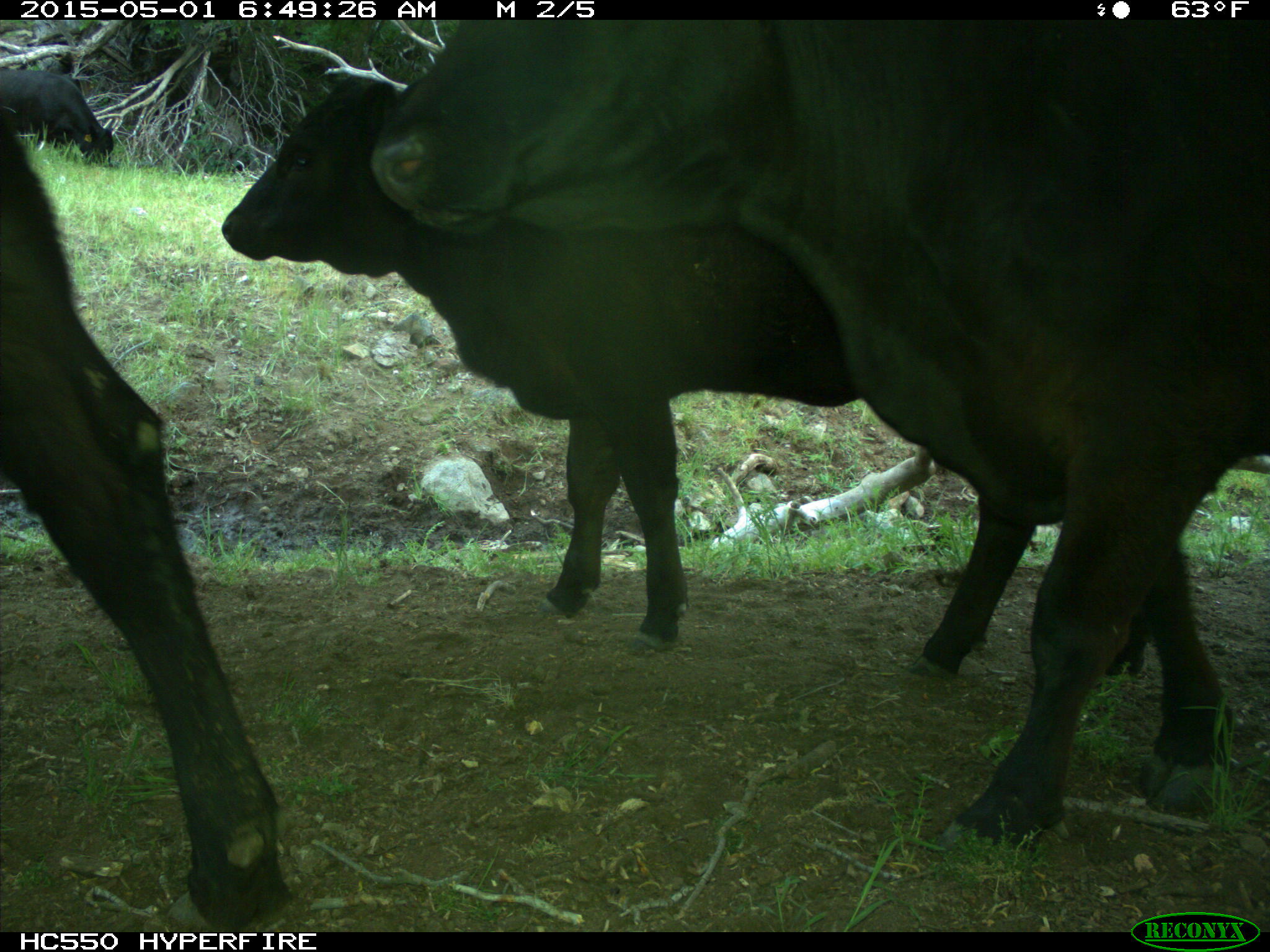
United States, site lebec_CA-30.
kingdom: Animalia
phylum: Chordata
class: Mammalia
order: Artiodactyla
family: Bovidae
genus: Bos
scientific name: Bos taurus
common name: domestic cow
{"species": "Bos taurus (domestic cow)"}